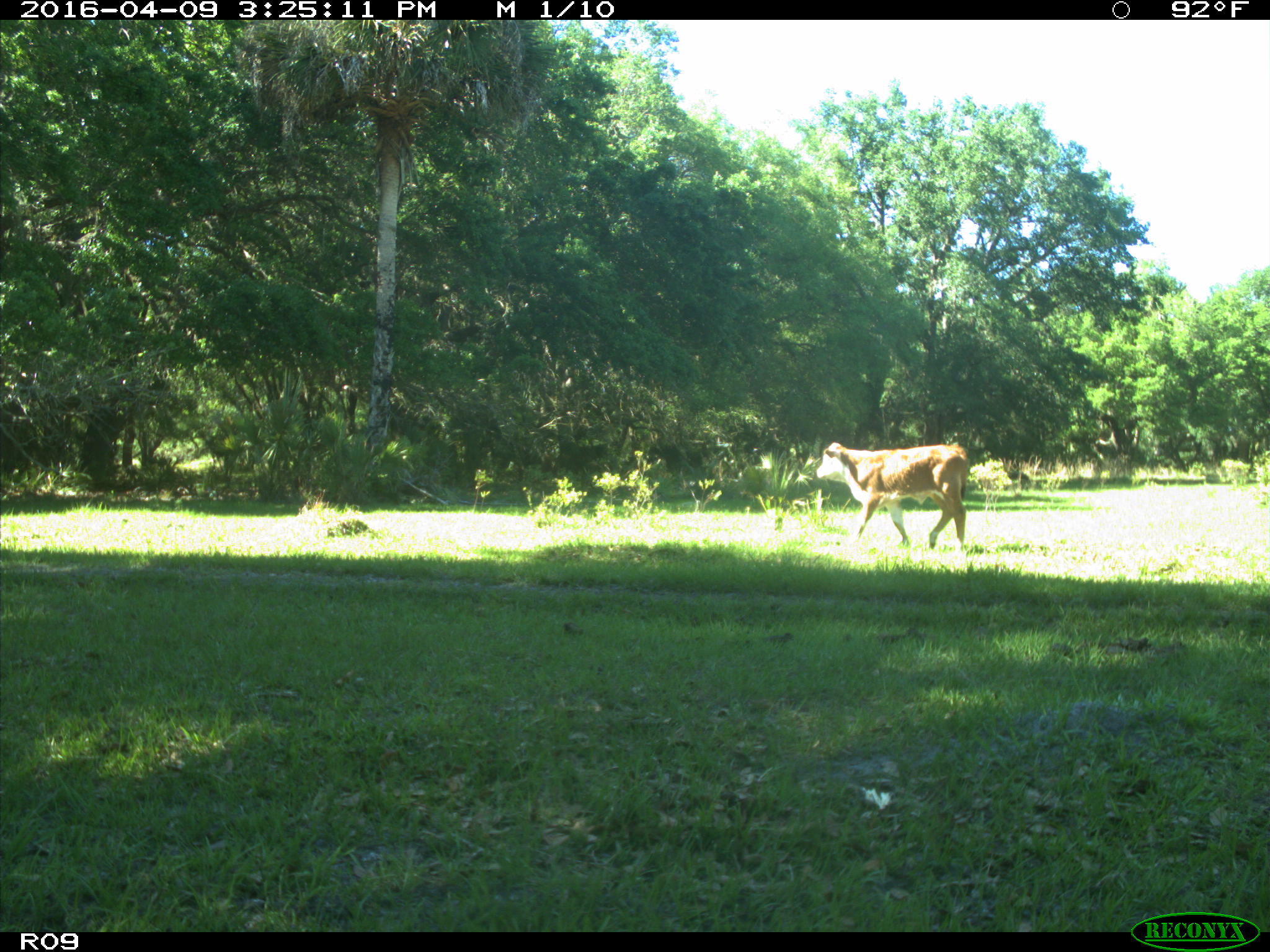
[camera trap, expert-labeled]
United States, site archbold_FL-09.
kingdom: Animalia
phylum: Chordata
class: Mammalia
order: Artiodactyla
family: Bovidae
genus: Bos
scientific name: Bos taurus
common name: domestic cow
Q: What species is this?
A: Bos taurus (domestic cow).